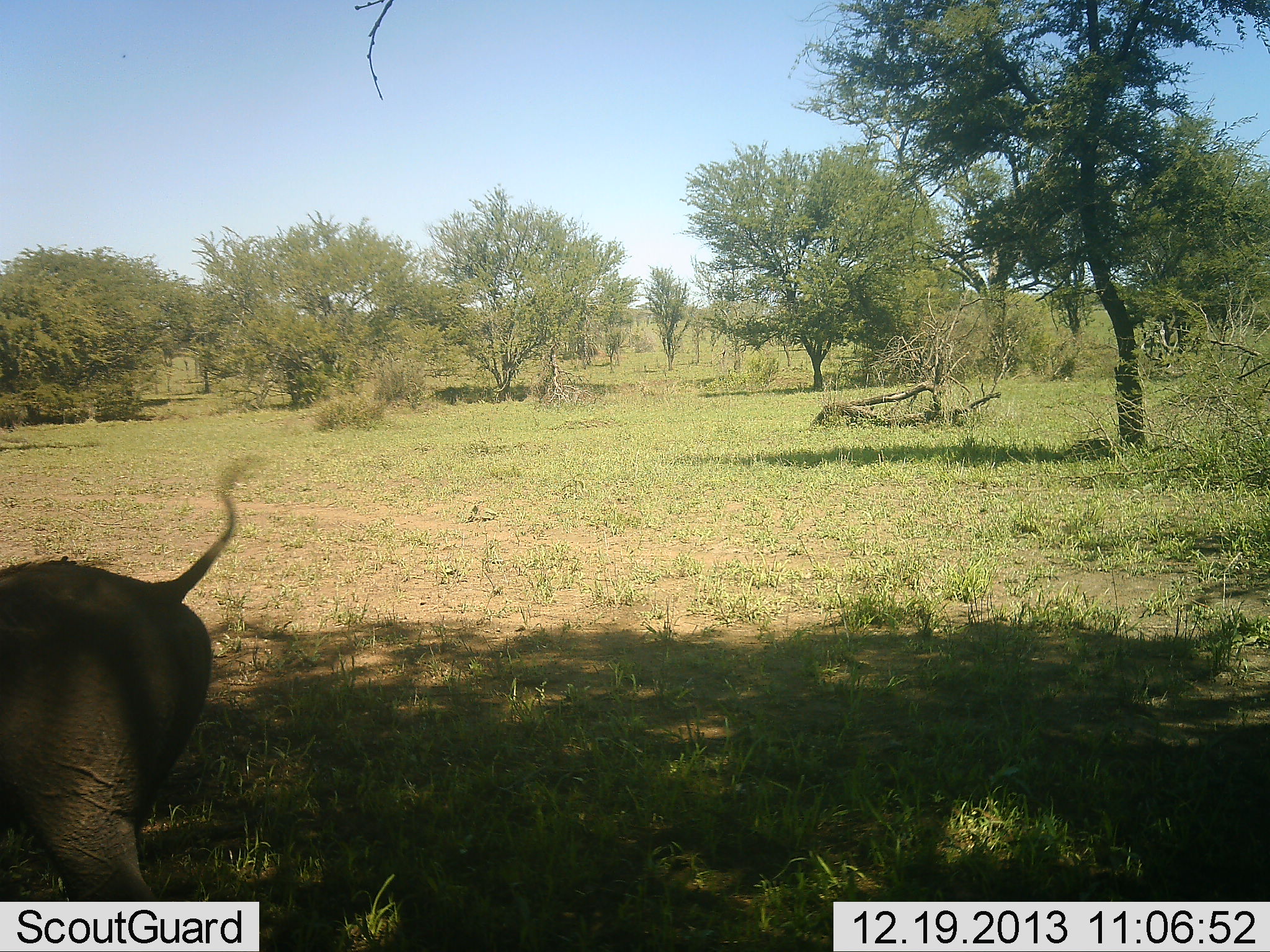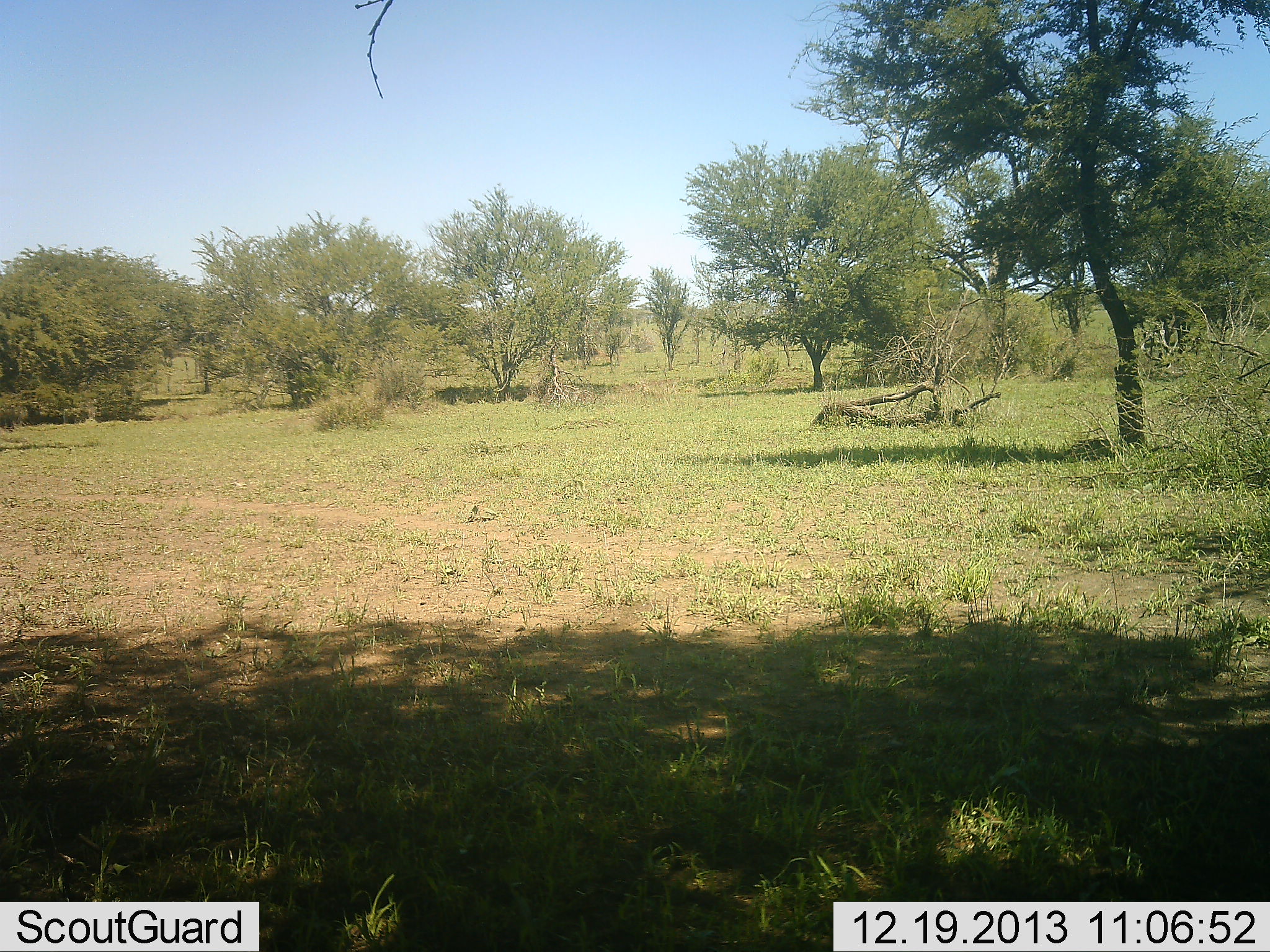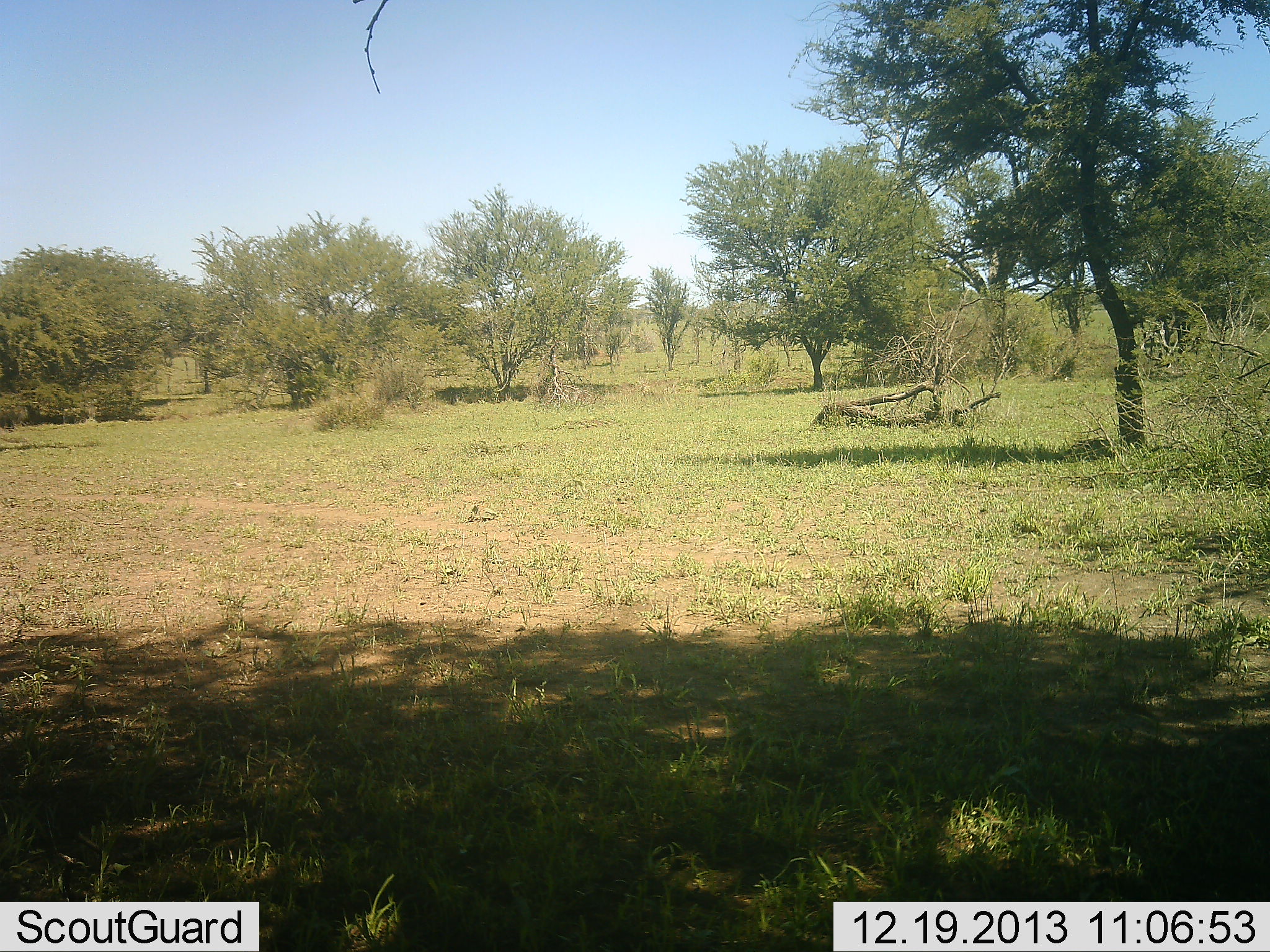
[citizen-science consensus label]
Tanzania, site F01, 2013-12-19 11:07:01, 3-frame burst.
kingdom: Animalia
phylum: Chordata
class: Mammalia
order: Artiodactyla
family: Suidae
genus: Phacochoerus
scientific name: Phacochoerus africanus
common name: warthog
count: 1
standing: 0%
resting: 0%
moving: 100%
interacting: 0%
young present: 0%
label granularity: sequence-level